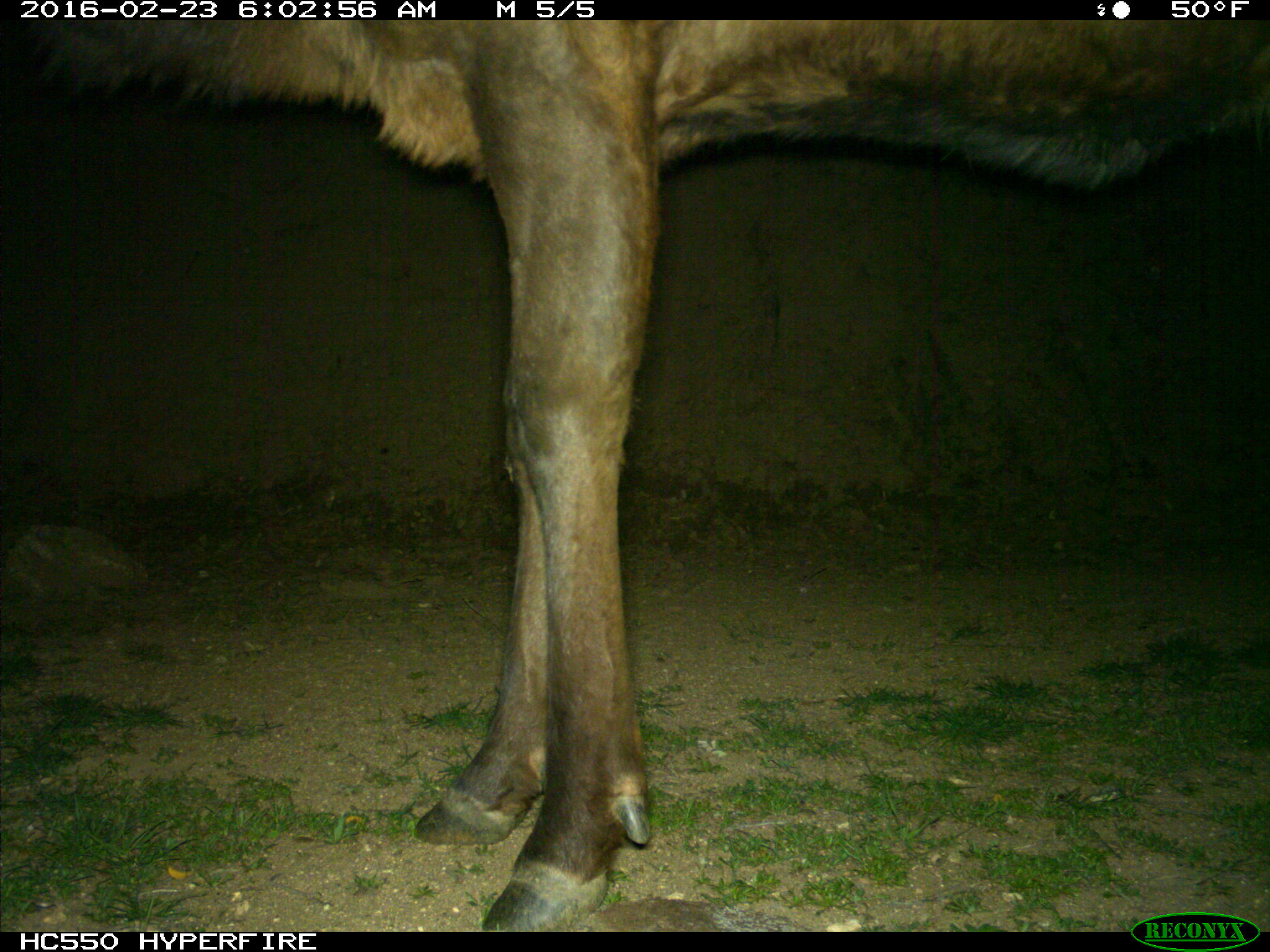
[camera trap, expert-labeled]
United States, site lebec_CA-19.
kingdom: Animalia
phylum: Chordata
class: Mammalia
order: Artiodactyla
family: Cervidae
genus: Cervus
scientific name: Cervus canadensis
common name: elk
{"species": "Cervus canadensis (elk)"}